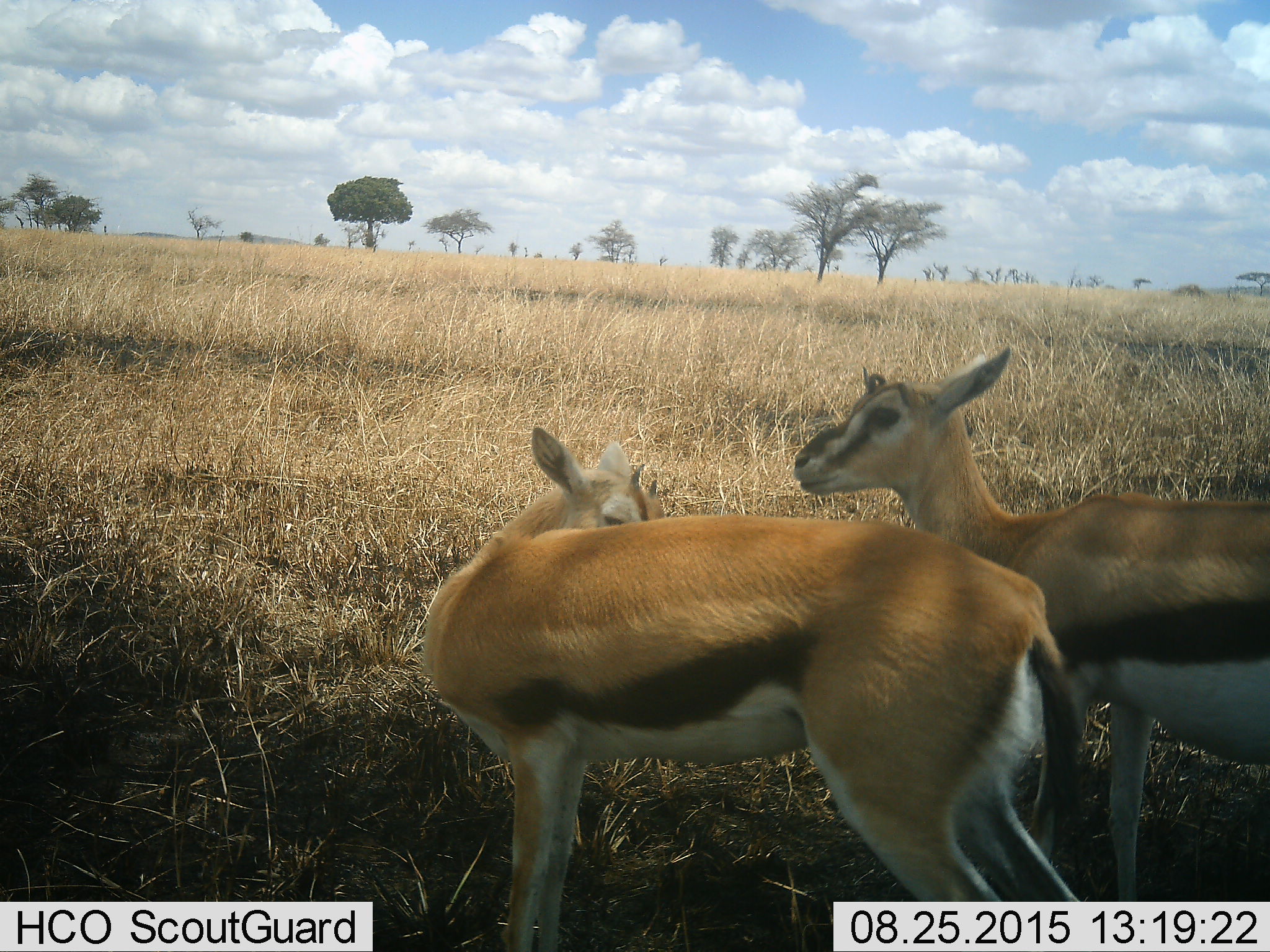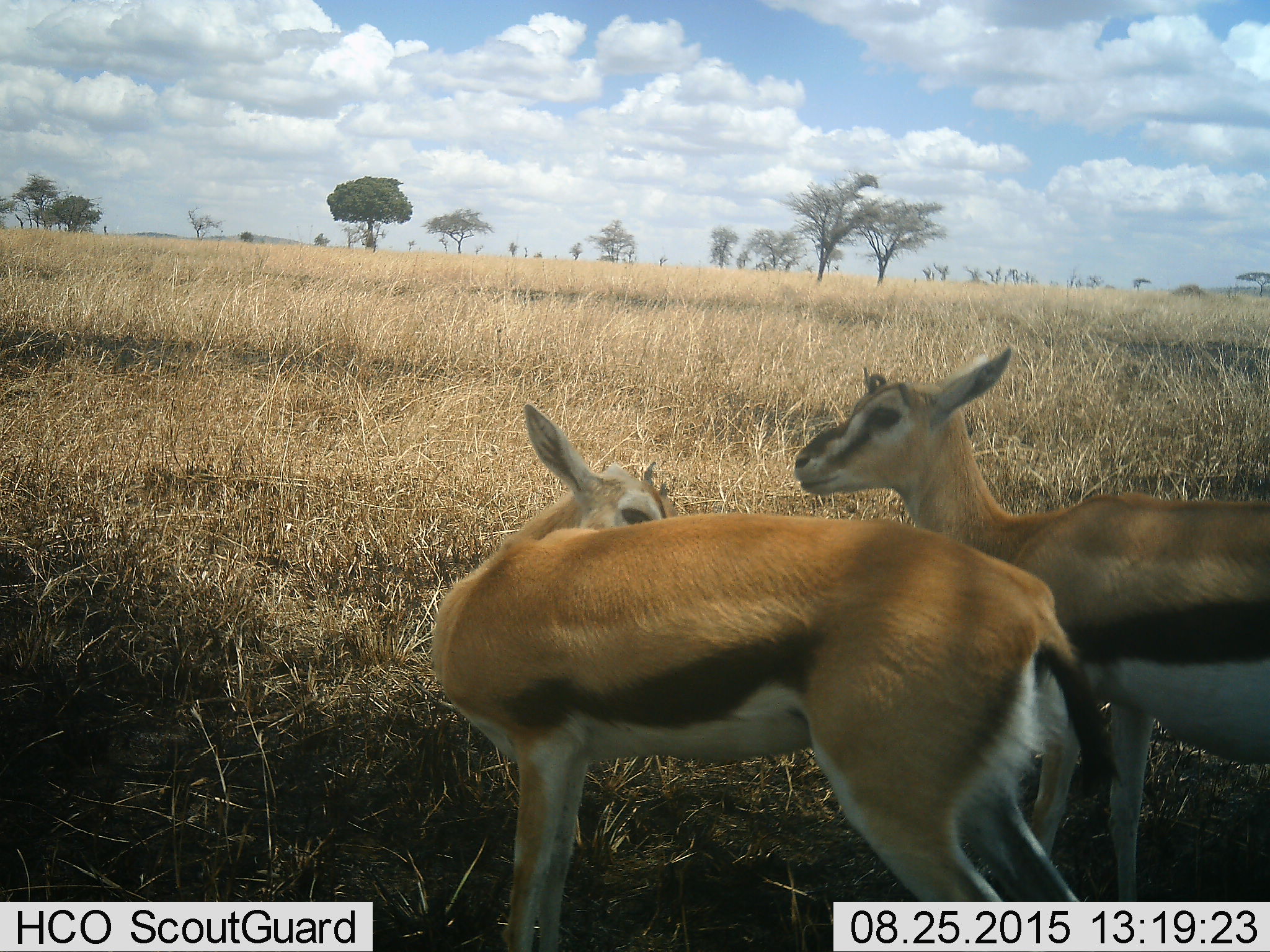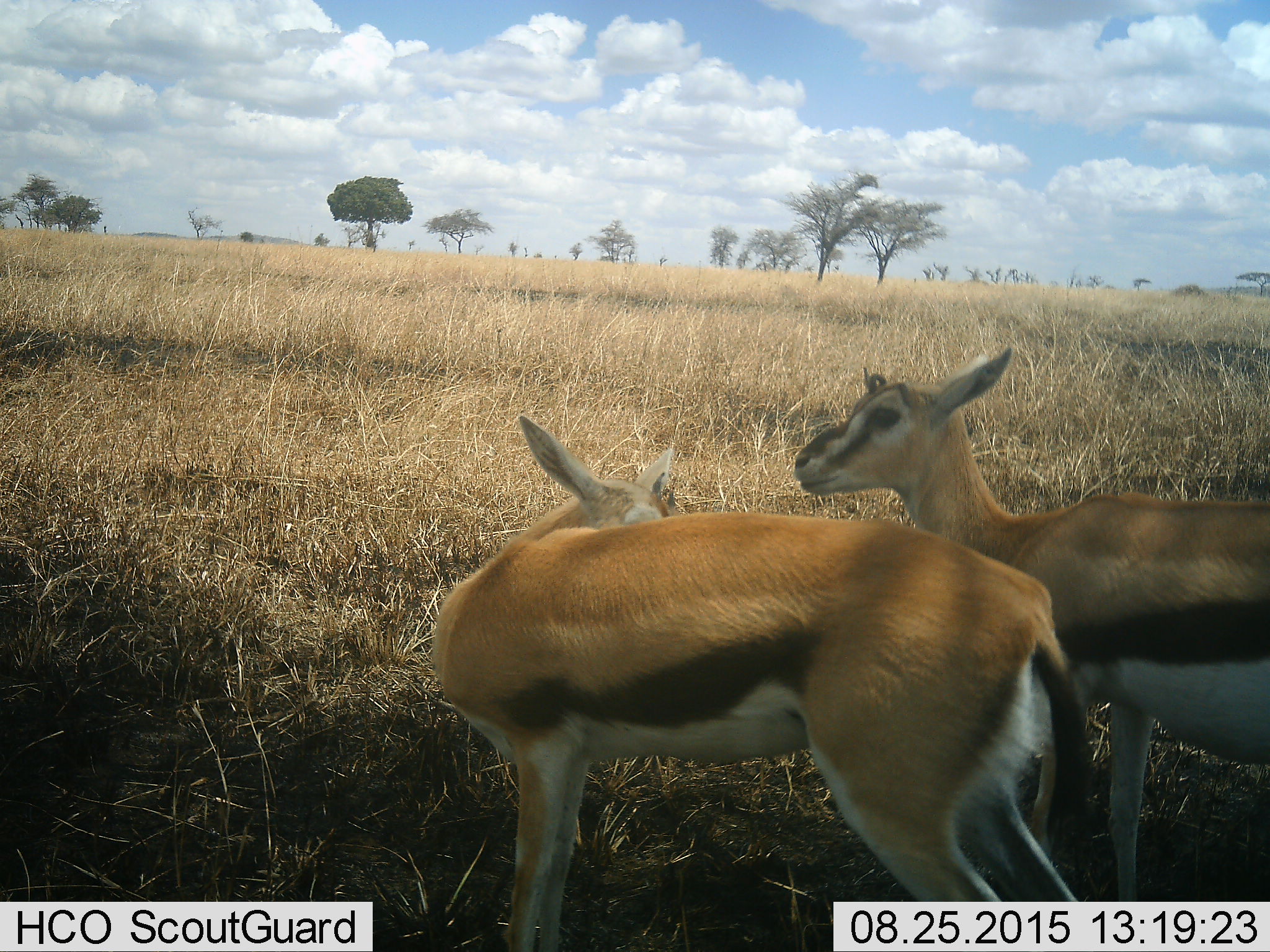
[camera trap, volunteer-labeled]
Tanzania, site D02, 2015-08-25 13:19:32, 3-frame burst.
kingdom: Animalia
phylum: Chordata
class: Mammalia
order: Artiodactyla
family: Bovidae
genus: Eudorcas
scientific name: Eudorcas thomsonii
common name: thomson's gazelle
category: gazellethomsons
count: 2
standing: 69%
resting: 6%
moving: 0%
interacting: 44%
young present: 38%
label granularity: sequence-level